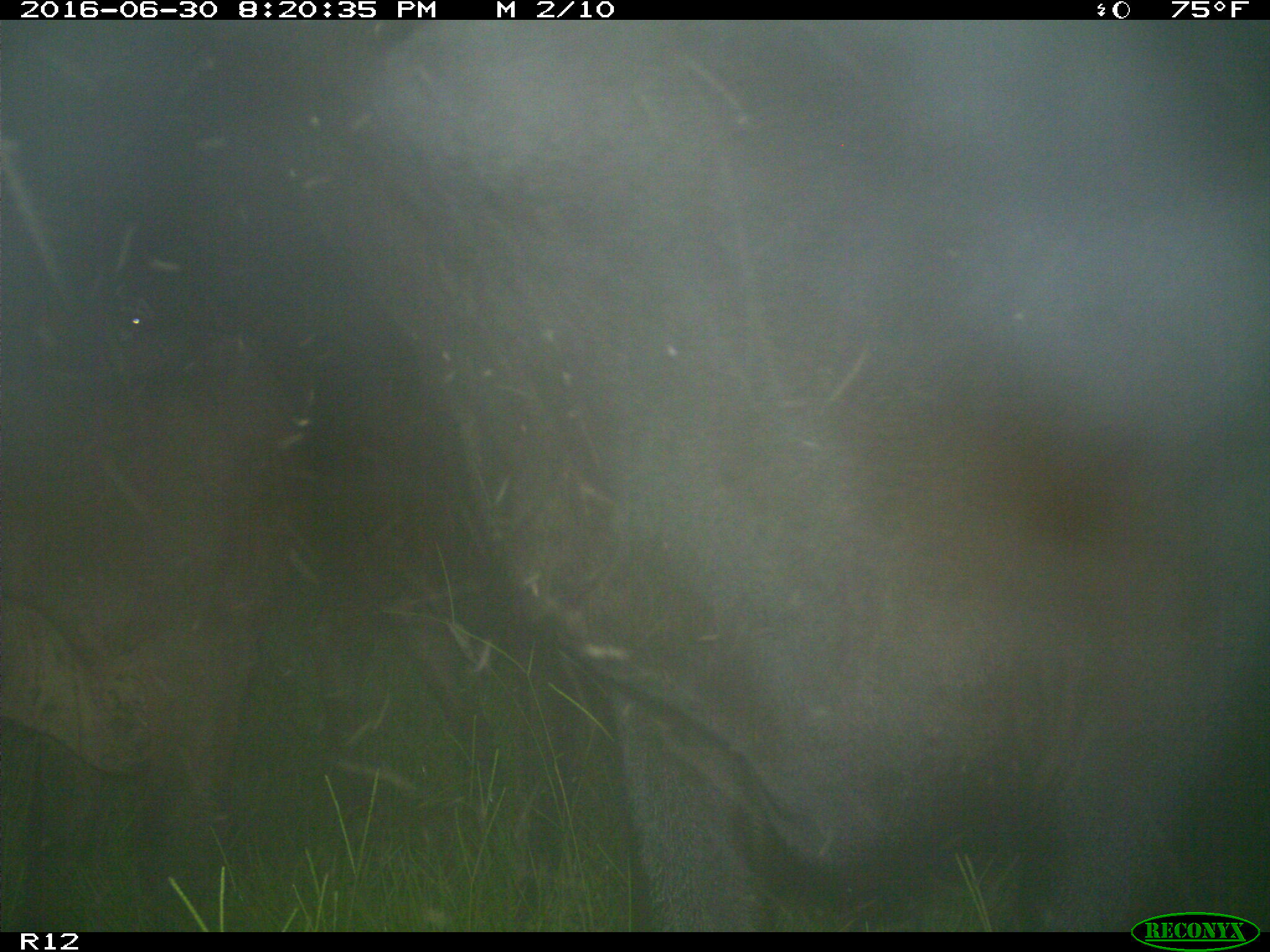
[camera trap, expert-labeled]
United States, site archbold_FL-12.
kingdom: Animalia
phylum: Chordata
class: Mammalia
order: Artiodactyla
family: Bovidae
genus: Bos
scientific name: Bos taurus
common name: domestic cow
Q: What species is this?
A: Bos taurus (domestic cow).